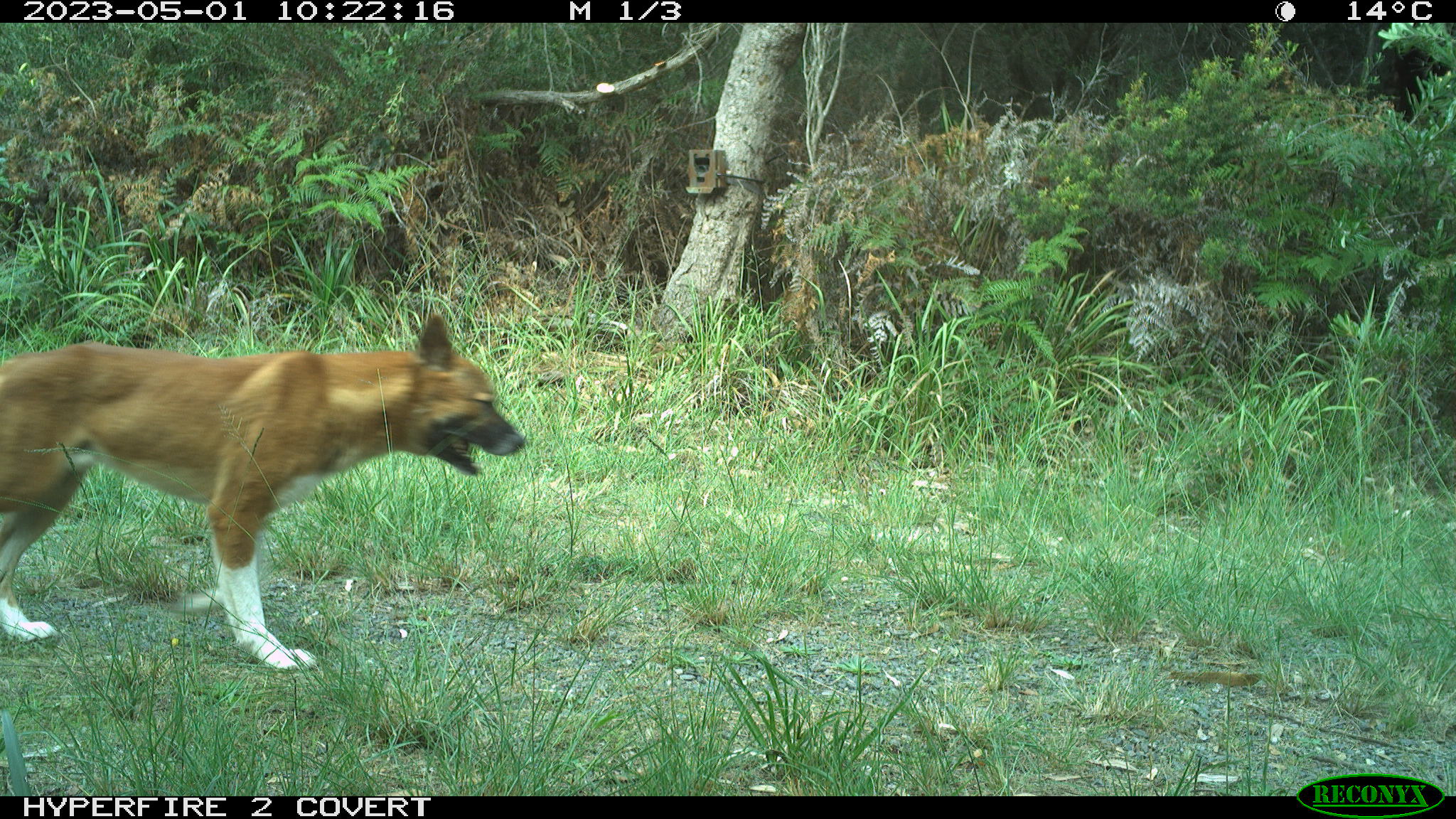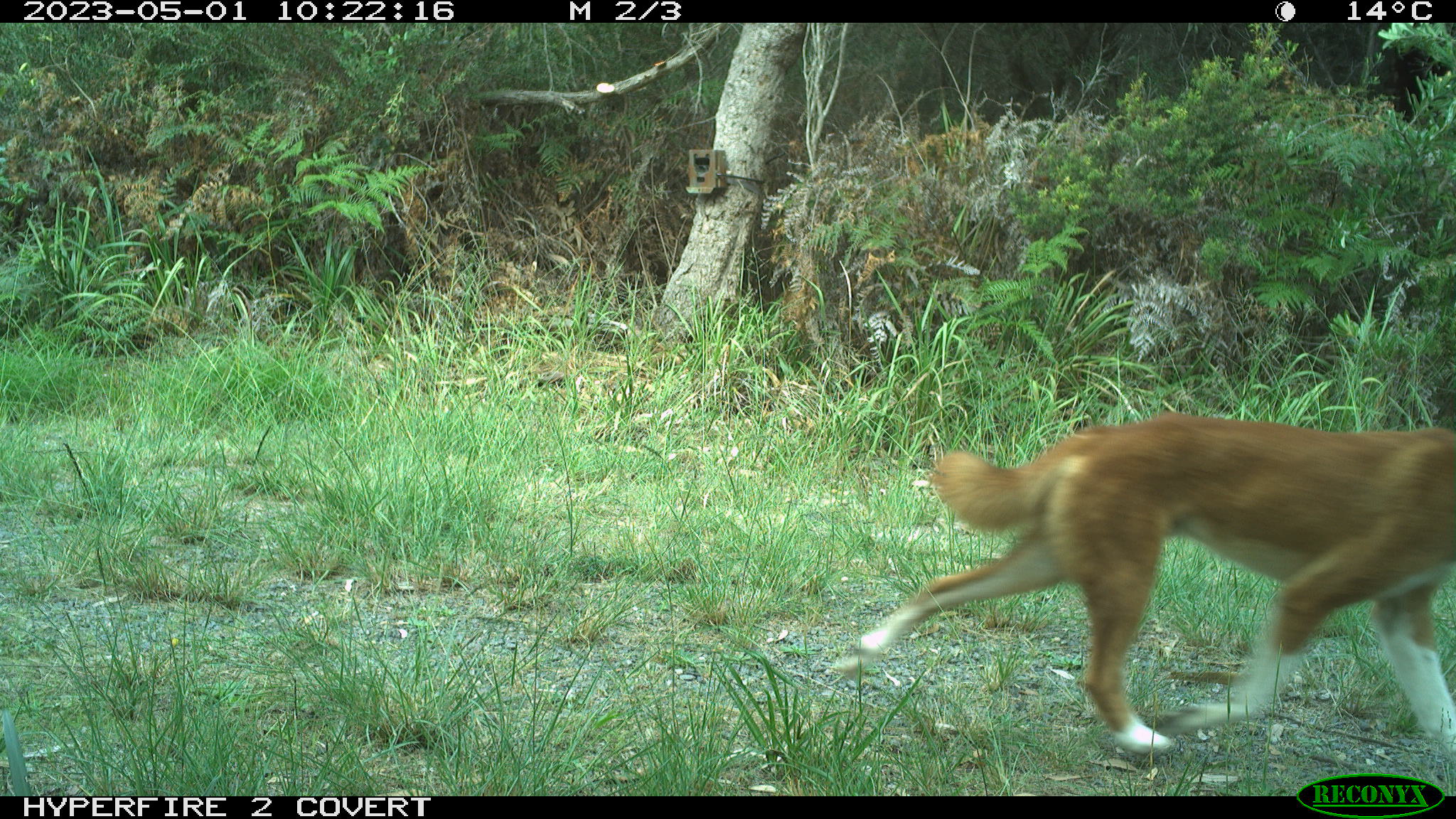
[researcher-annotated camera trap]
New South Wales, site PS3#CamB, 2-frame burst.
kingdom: Animalia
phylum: Chordata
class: Mammalia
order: Carnivora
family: Canidae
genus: Canis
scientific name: Canis familiaris dingo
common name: dingo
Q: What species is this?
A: Dingo (Canis familiaris dingo).